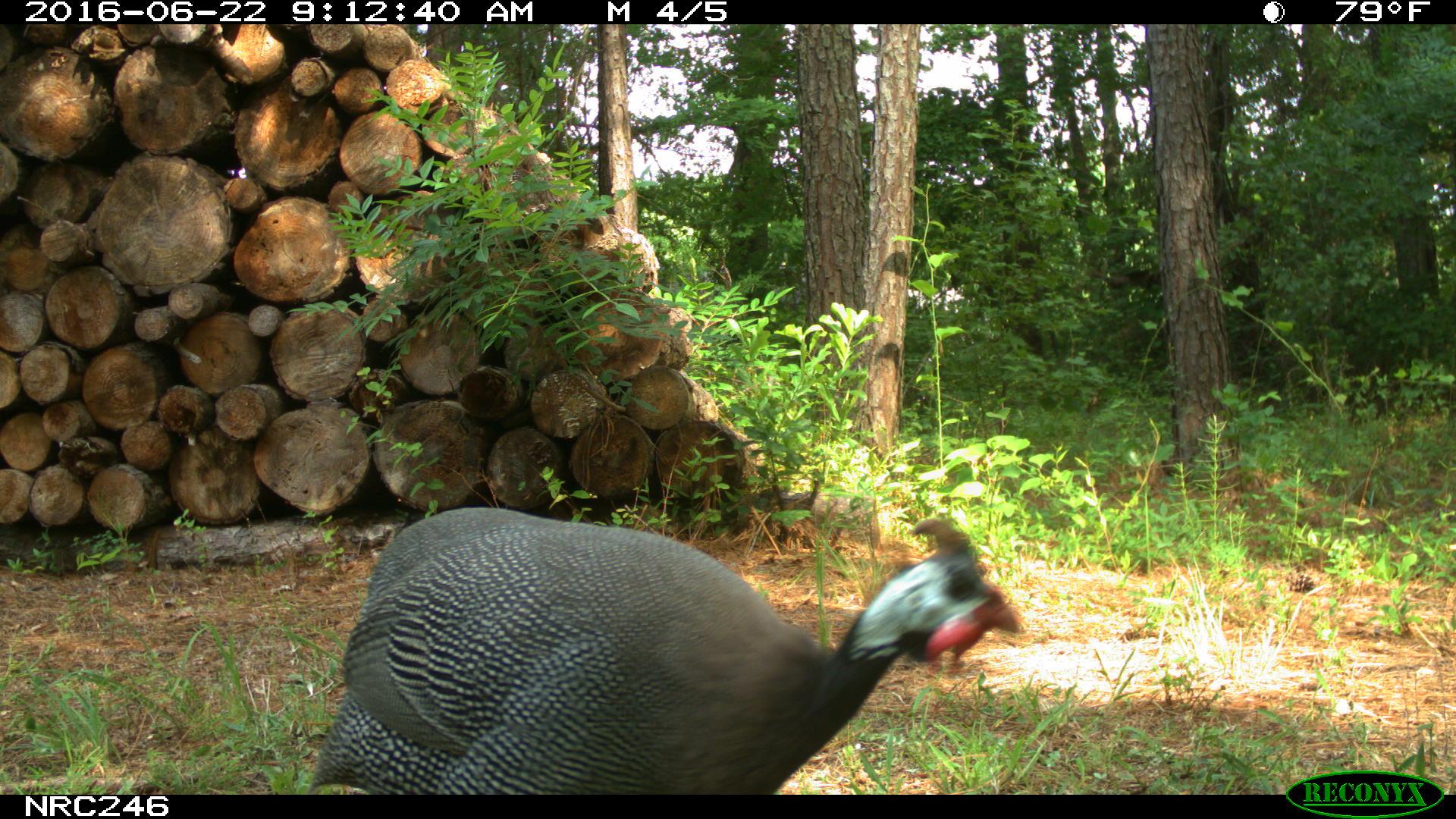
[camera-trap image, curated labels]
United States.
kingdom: Animalia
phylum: Chordata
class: Aves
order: Galliformes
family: Phasianidae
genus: Meleagris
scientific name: Meleagris gallopavo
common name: wild turkey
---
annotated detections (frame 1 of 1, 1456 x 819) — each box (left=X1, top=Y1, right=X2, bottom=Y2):
Wild Turkey: (left=282, top=499, right=1030, bottom=793)